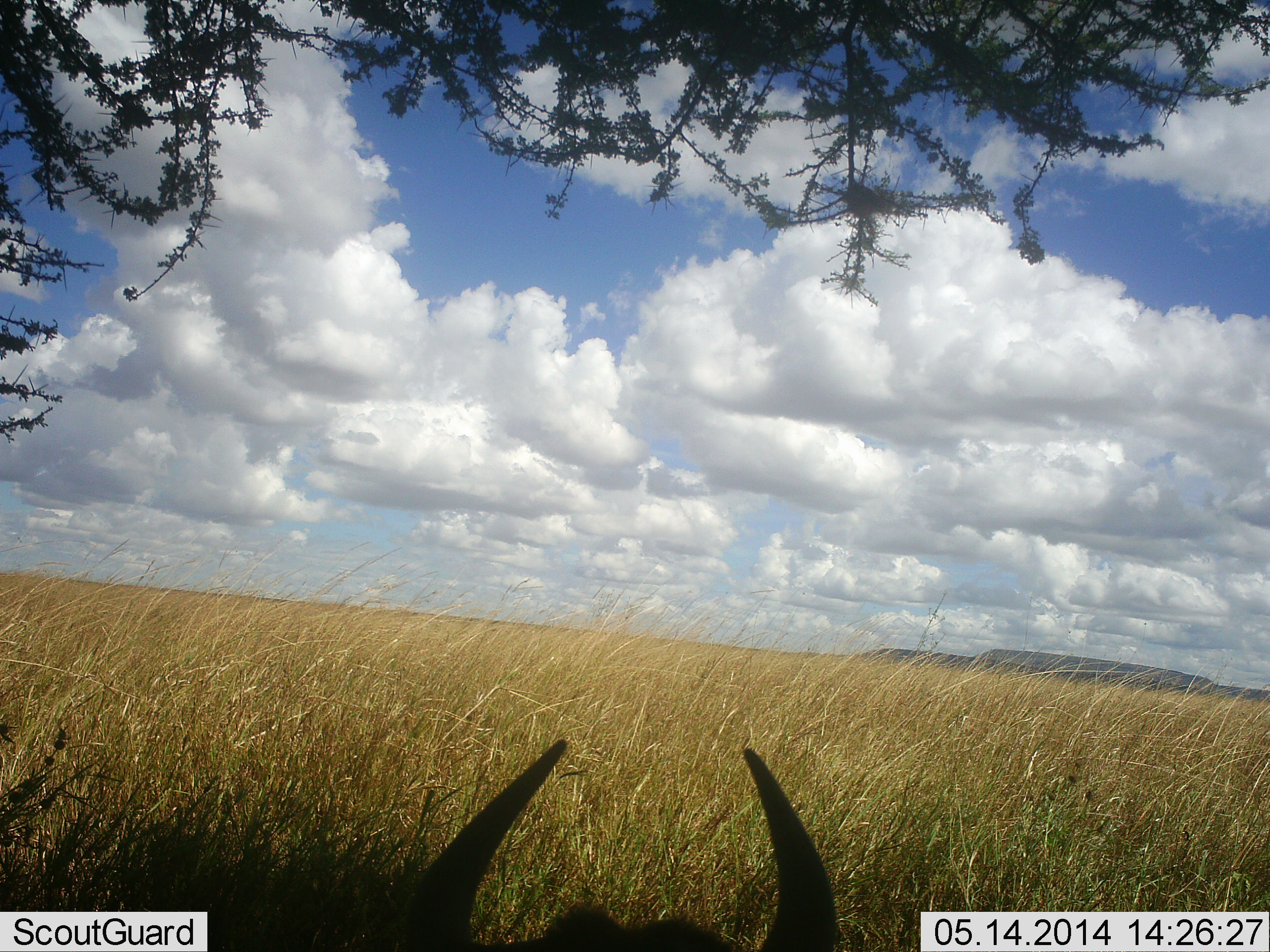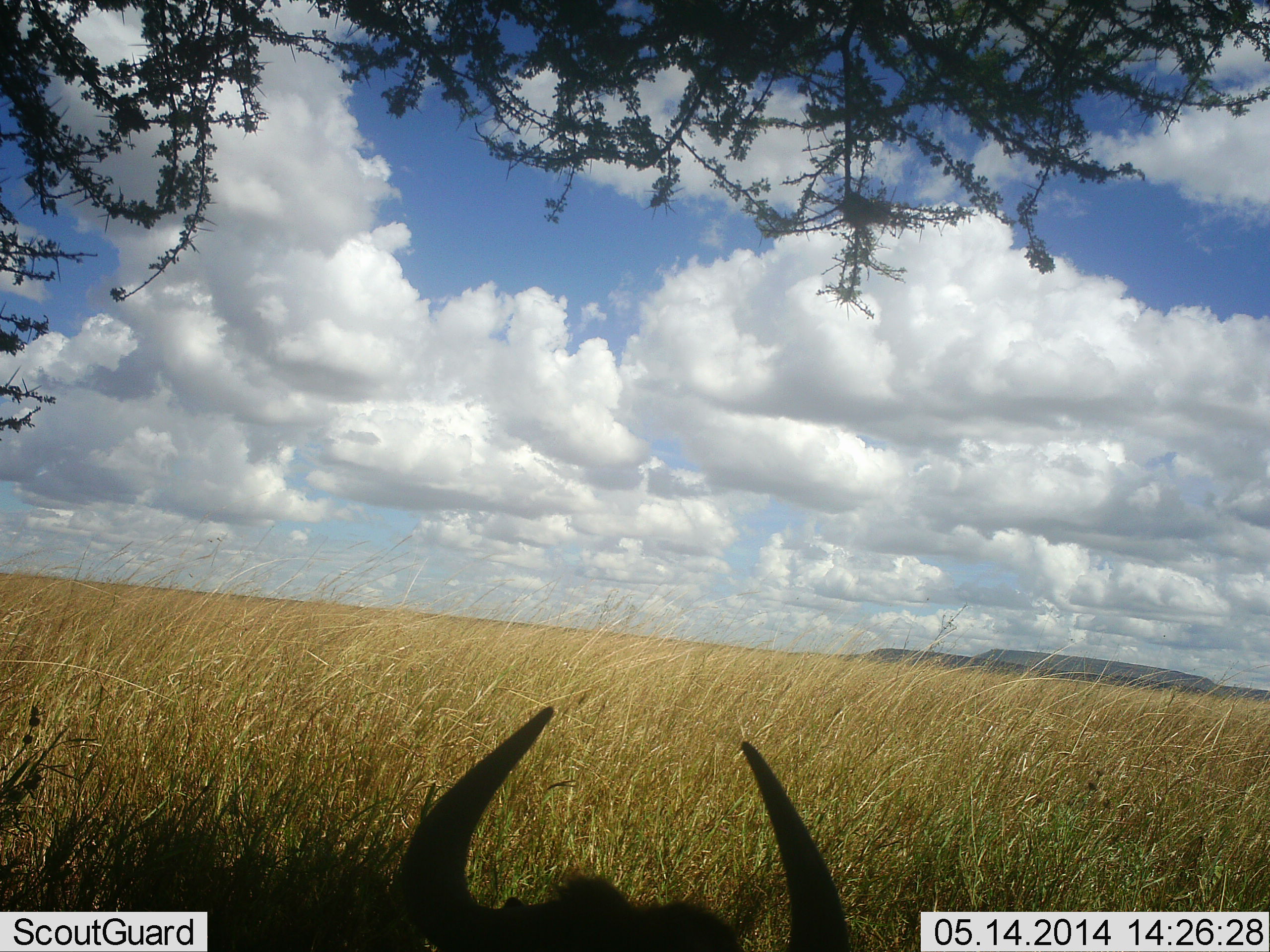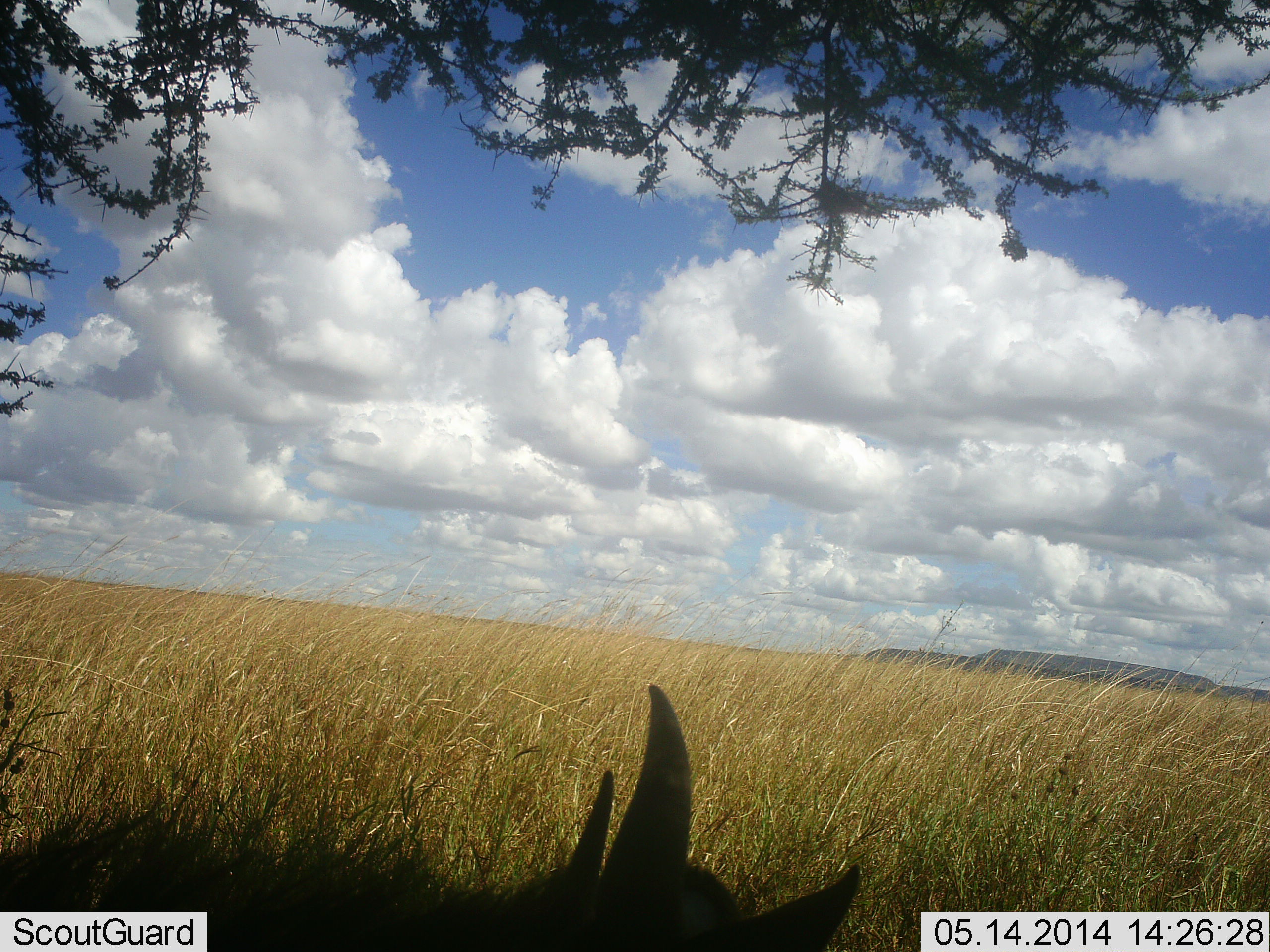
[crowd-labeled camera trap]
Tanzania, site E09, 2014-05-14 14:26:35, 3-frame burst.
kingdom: Animalia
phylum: Chordata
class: Mammalia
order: Artiodactyla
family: Bovidae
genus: Connochaetes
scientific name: Connochaetes taurinus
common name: blue wildebeest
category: wildebeest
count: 1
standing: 20%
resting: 70%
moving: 10%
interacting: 0%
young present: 0%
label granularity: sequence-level